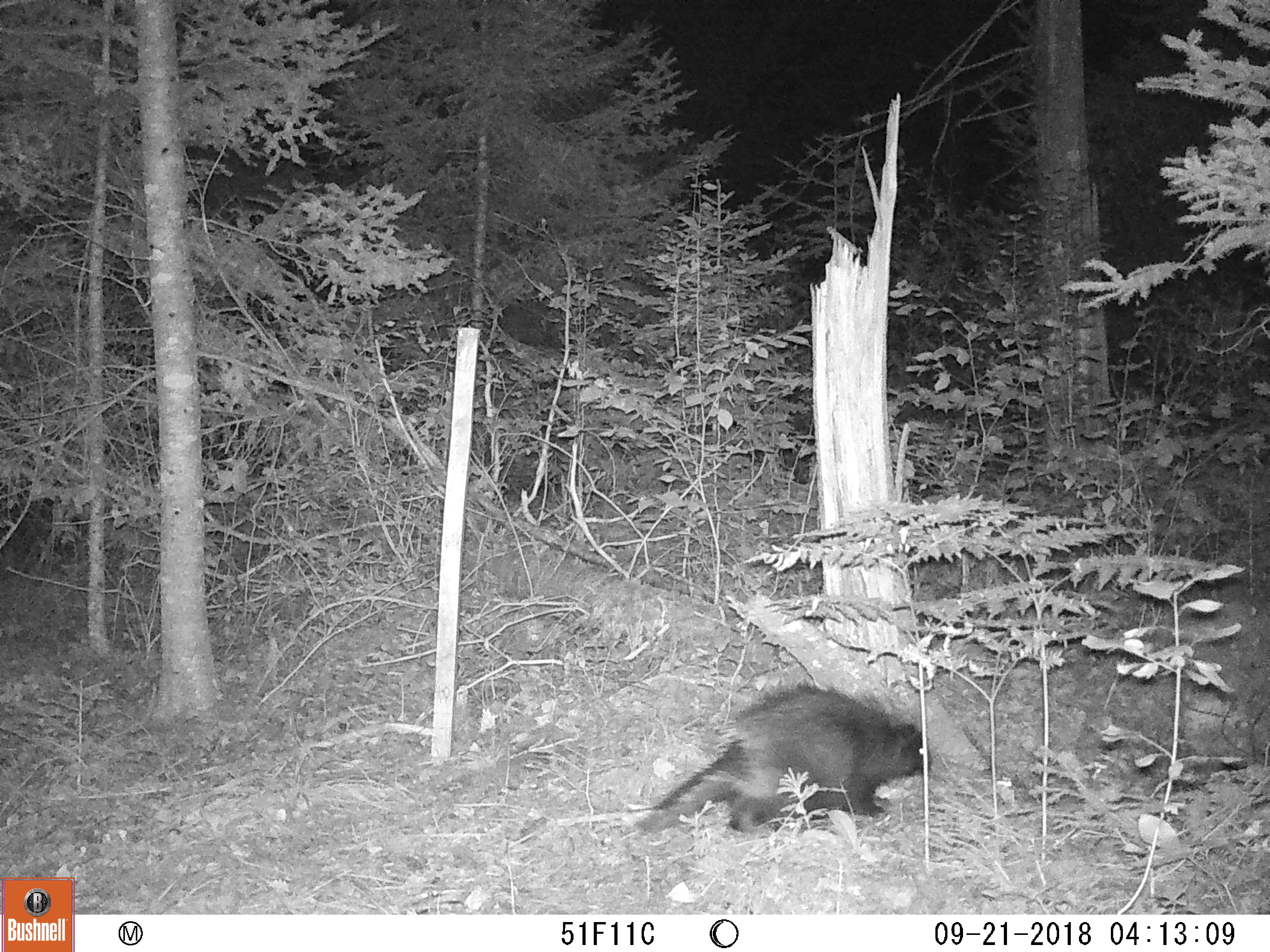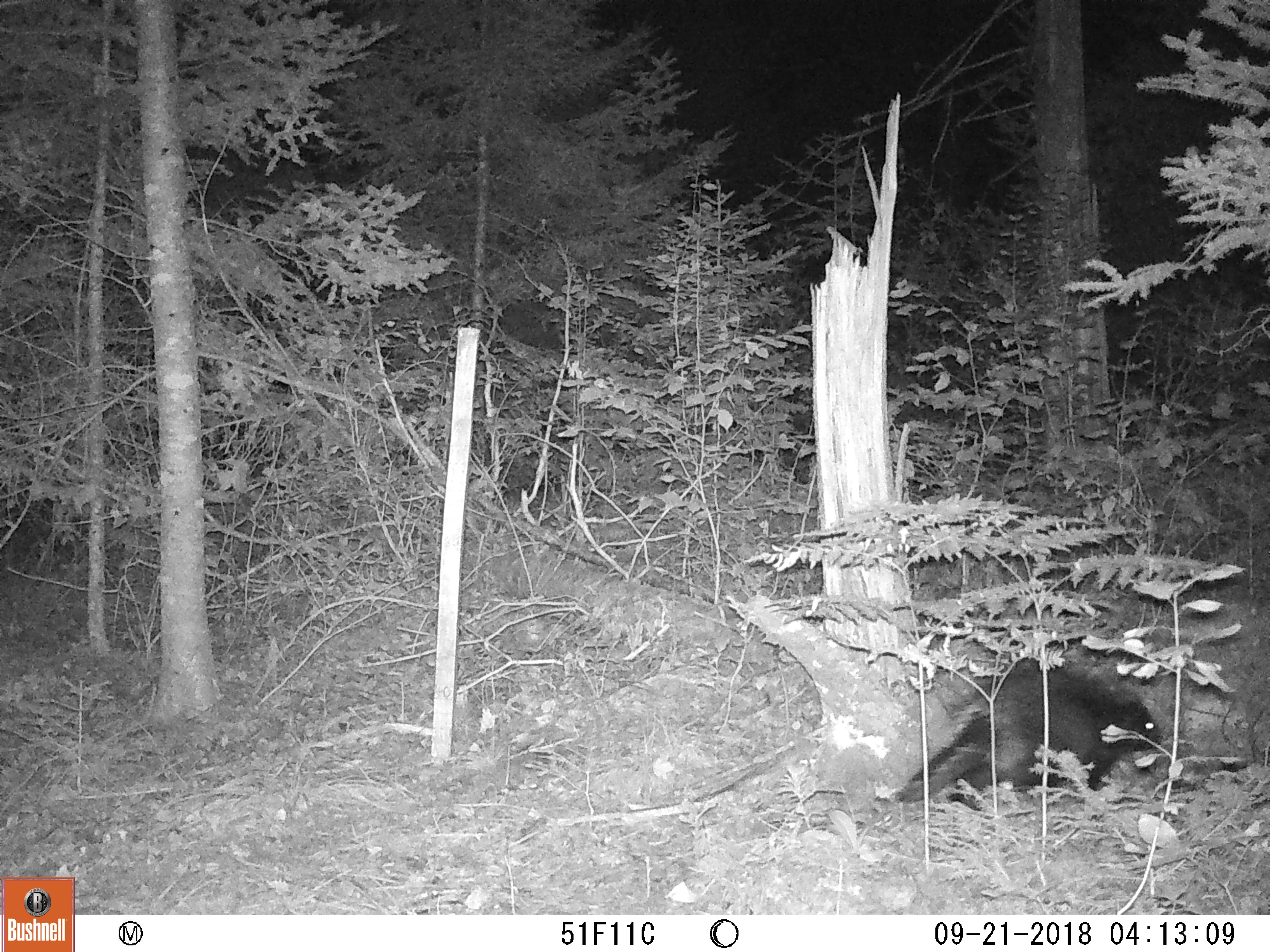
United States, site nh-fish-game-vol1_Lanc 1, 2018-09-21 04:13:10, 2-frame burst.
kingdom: Animalia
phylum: Chordata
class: Mammalia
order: Rodentia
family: Erethizontidae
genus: Erethizon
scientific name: Erethizon dorsatum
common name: porcupine